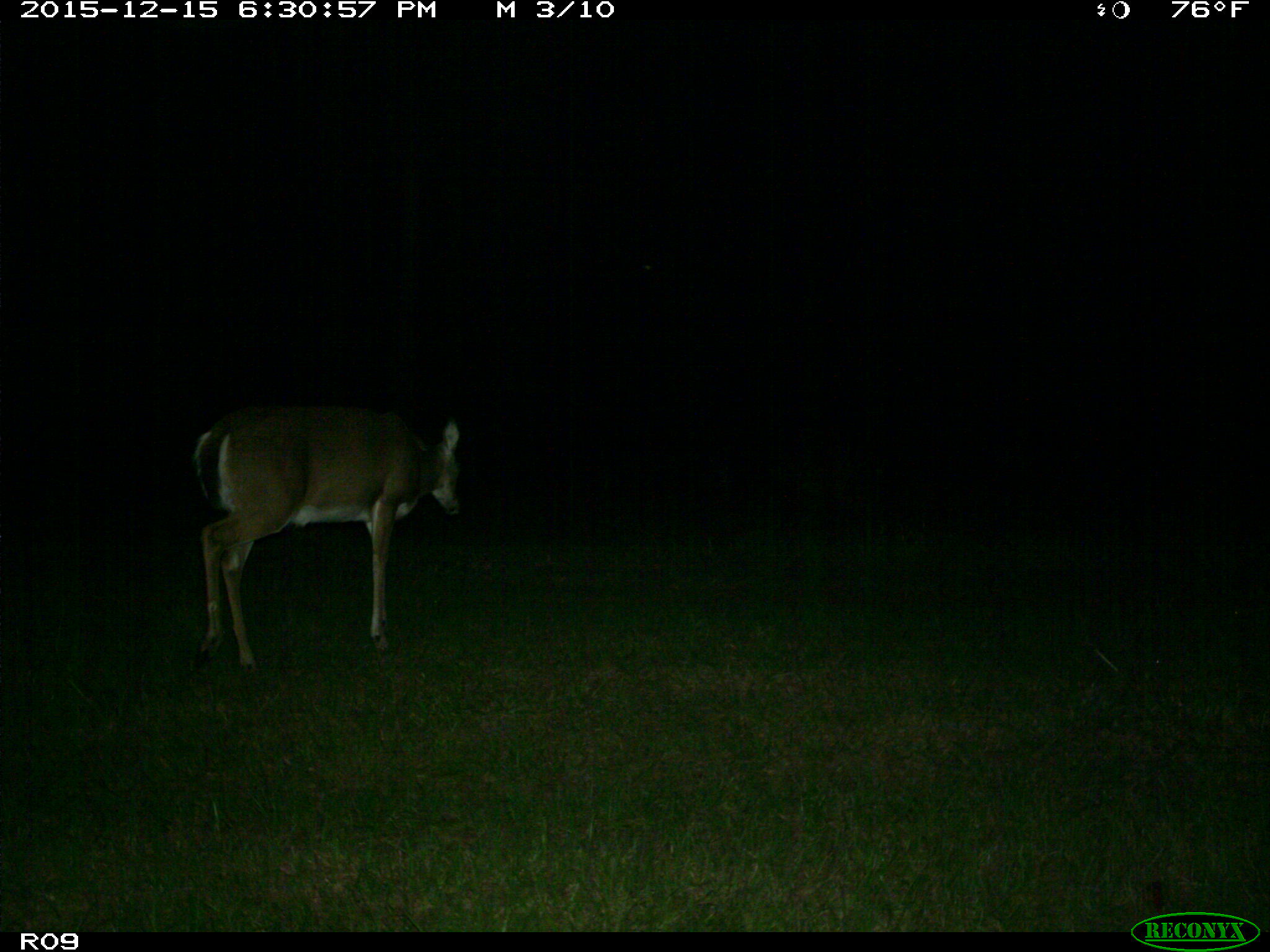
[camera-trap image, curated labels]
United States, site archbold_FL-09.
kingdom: Animalia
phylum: Chordata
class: Mammalia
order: Artiodactyla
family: Cervidae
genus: Odocoileus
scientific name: Odocoileus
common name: deer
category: unidentified deer